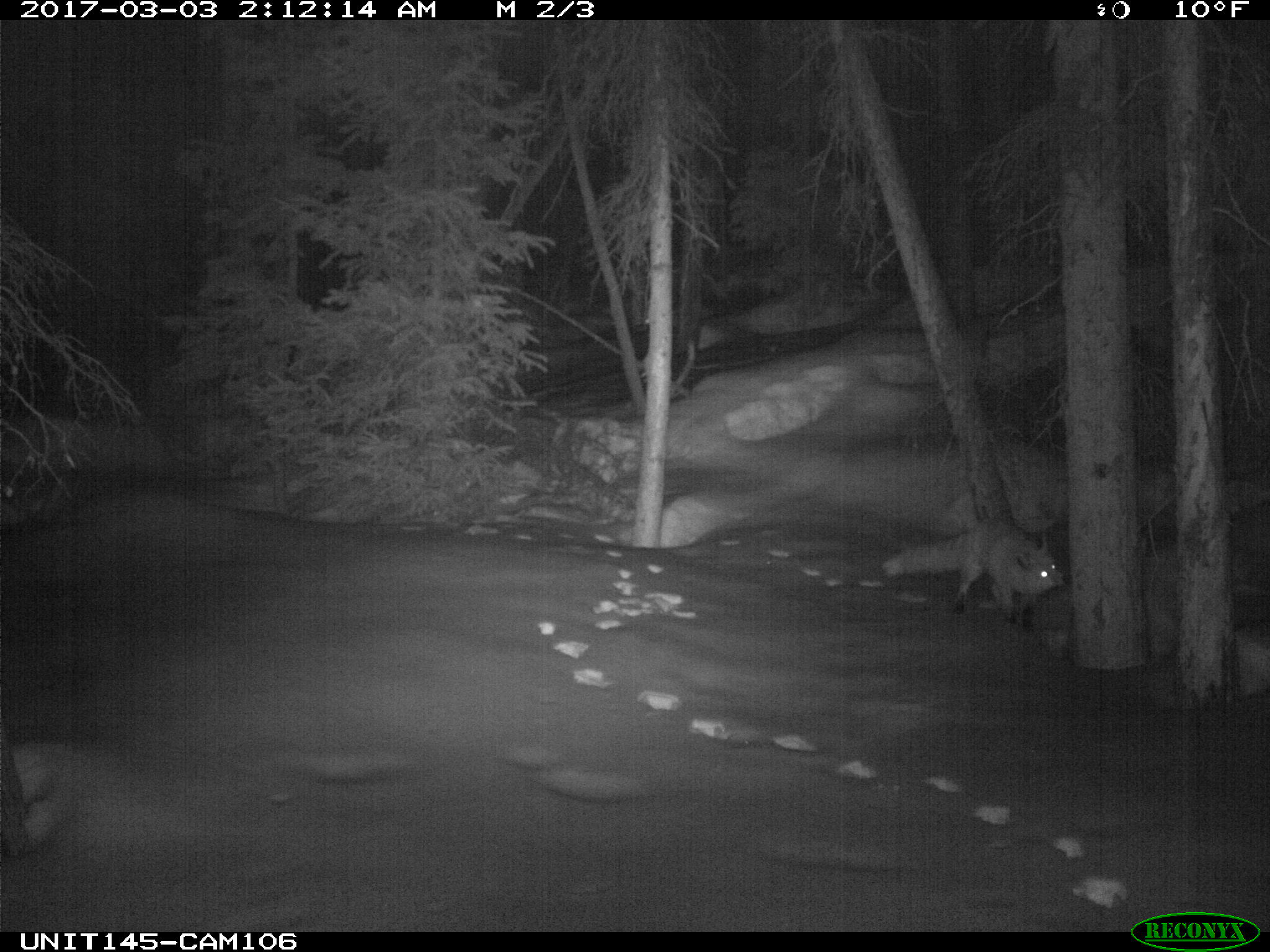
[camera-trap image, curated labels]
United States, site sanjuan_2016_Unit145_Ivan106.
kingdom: Animalia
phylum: Chordata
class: Mammalia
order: Carnivora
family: Canidae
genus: Vulpes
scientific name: Vulpes vulpes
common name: red fox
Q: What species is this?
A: Vulpes vulpes (red fox).